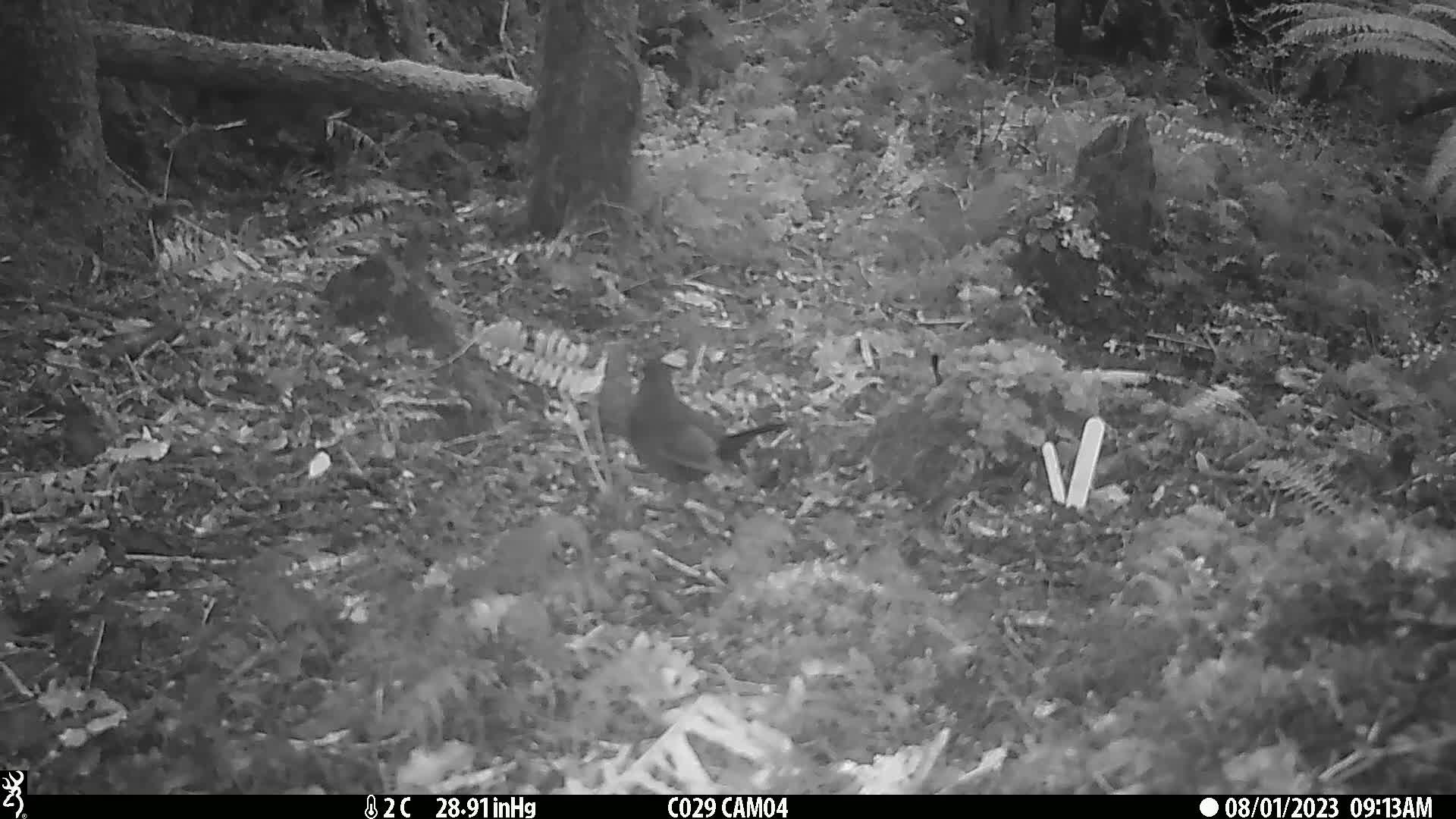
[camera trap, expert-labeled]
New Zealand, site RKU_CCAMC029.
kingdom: Animalia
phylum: Chordata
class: Aves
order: Passeriformes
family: Turdidae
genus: Turdus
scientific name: Turdus merula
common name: eurasian blackbird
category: blackbird